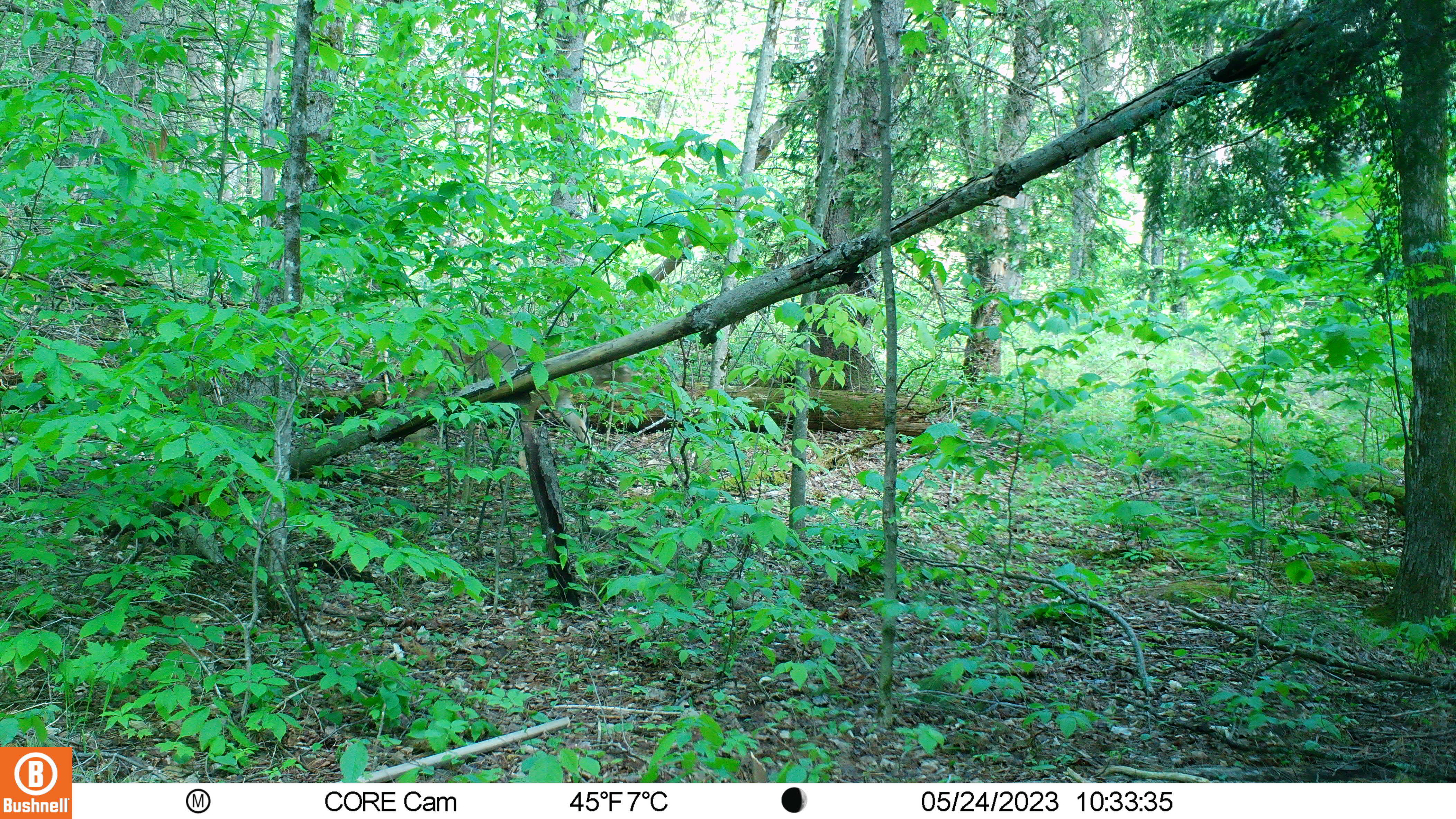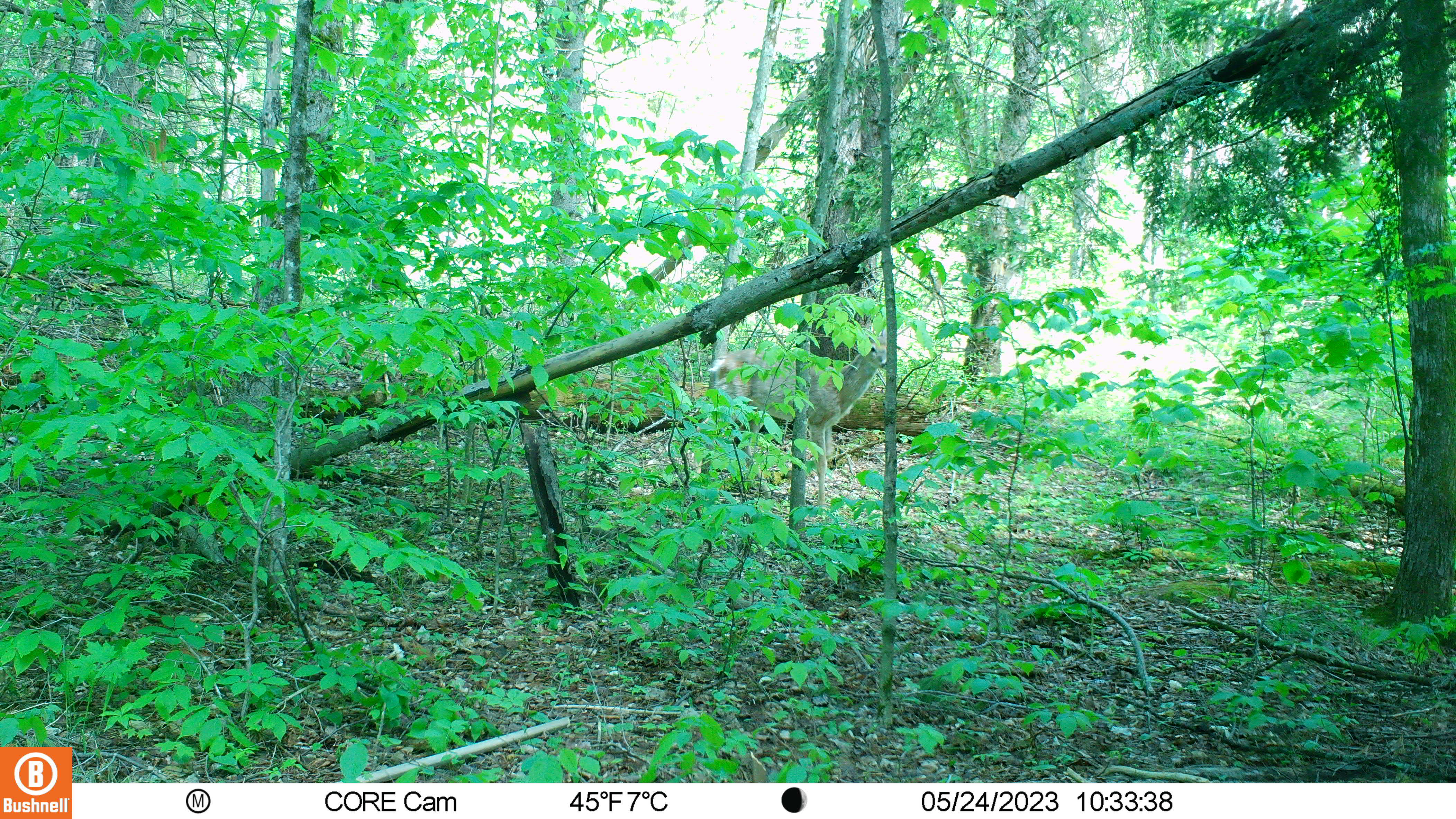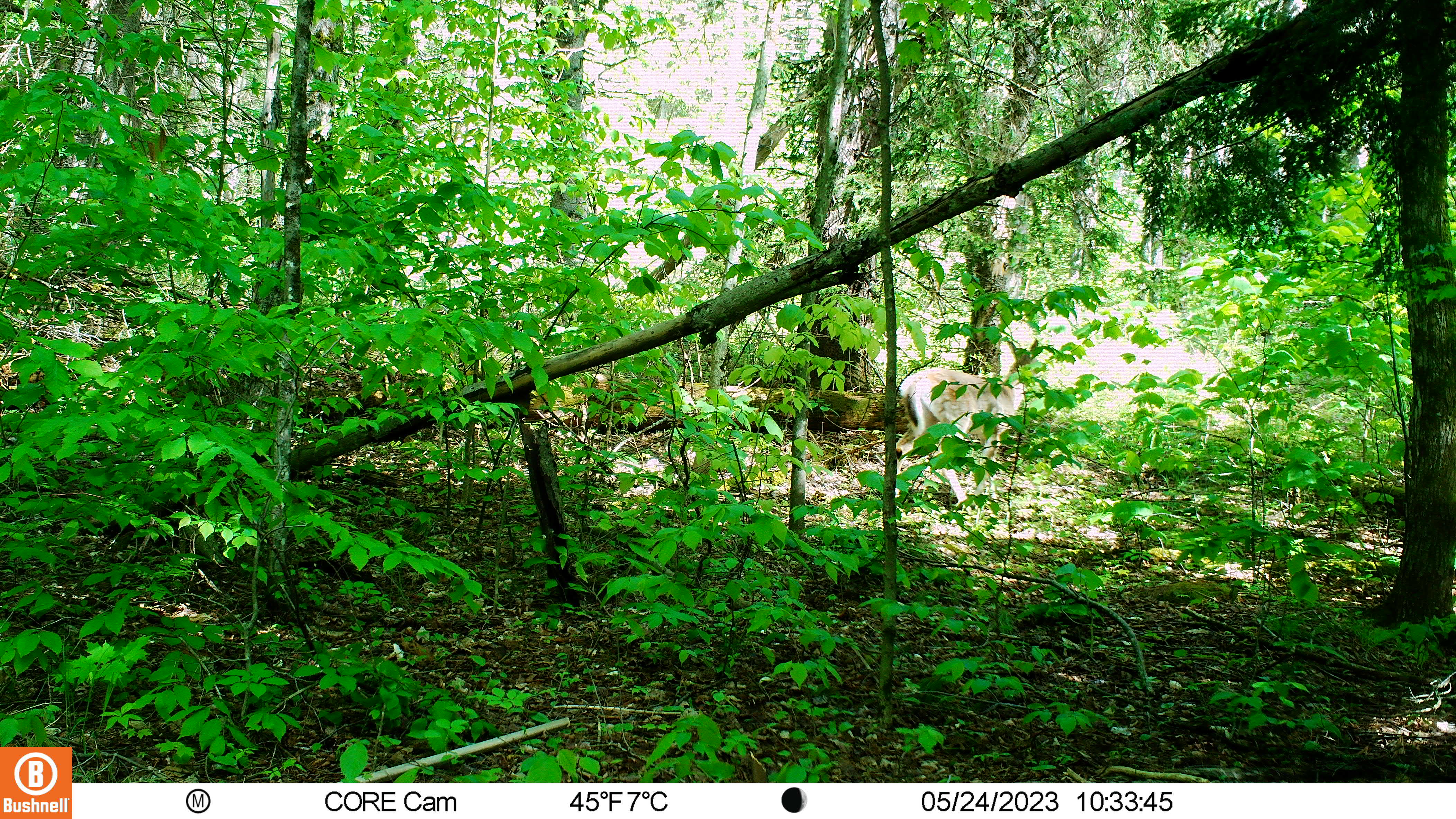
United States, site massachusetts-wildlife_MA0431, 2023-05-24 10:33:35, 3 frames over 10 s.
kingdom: Animalia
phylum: Chordata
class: Mammalia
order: Artiodactyla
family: Cervidae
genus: Odocoileus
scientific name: Odocoileus virginianus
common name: white-tailed deer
White-tailed deer (Odocoileus virginianus).